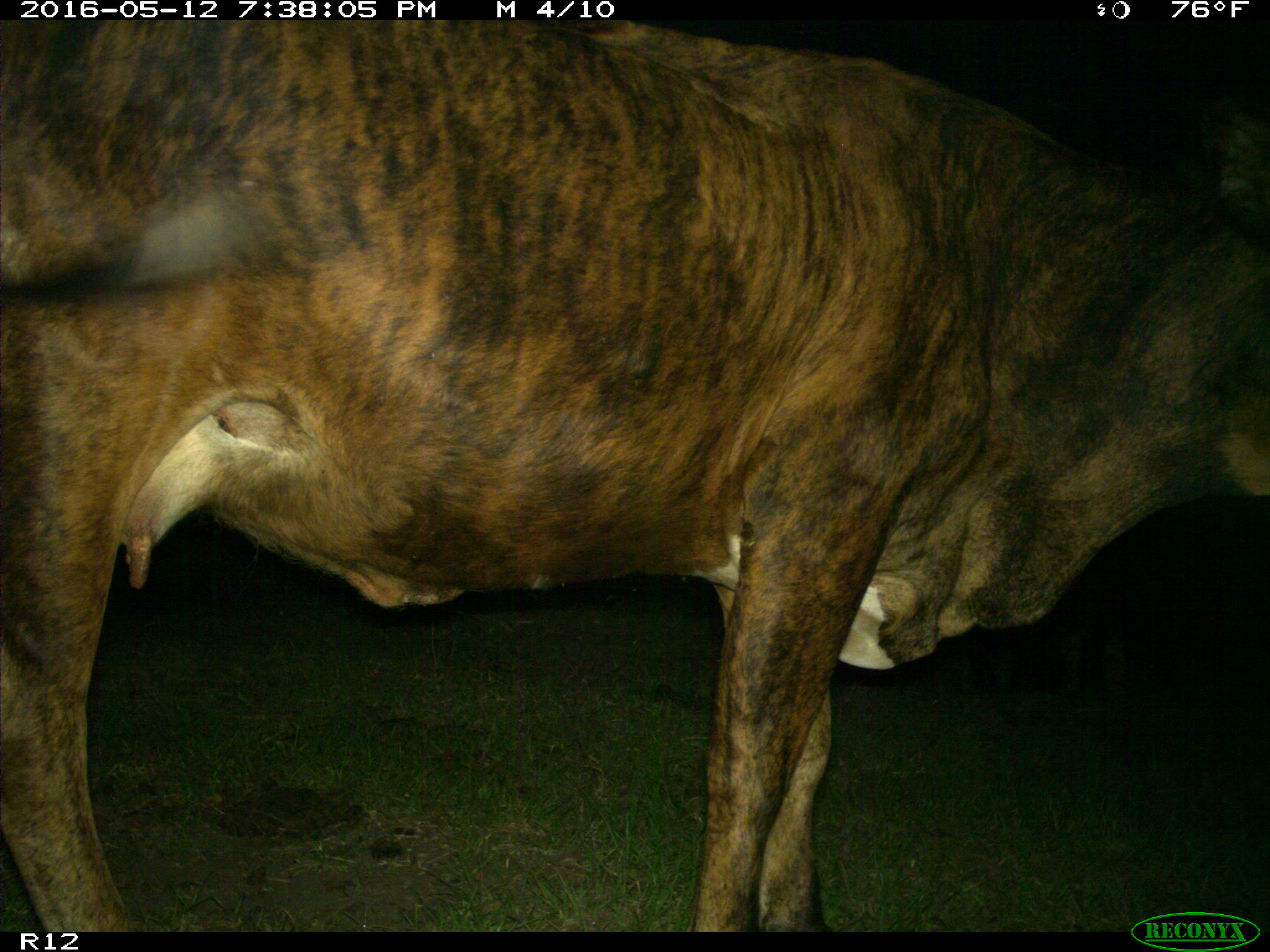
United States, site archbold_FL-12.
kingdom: Animalia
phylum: Chordata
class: Mammalia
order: Artiodactyla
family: Bovidae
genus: Bos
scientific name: Bos taurus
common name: domestic cow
Bos taurus (domestic cow).